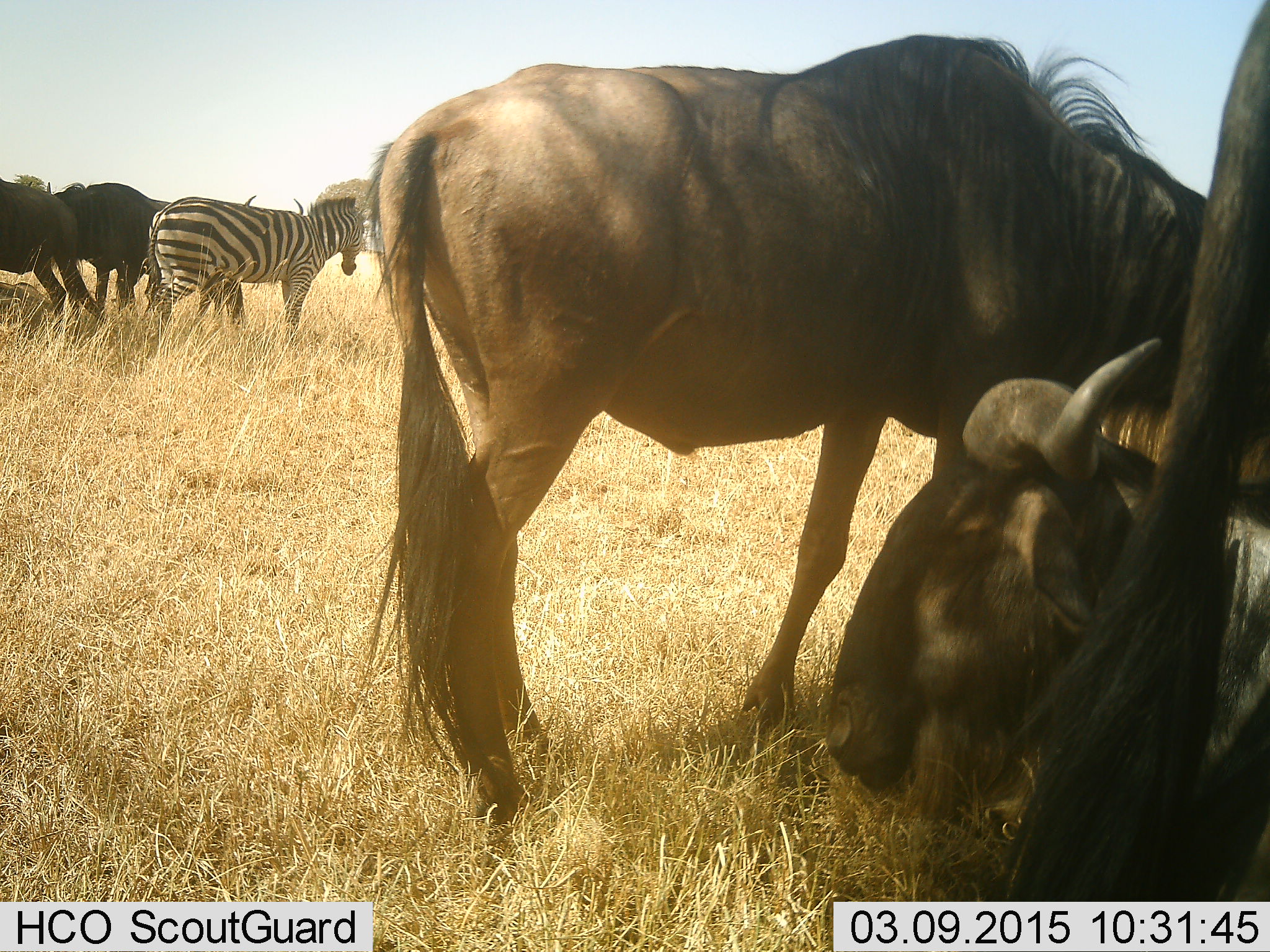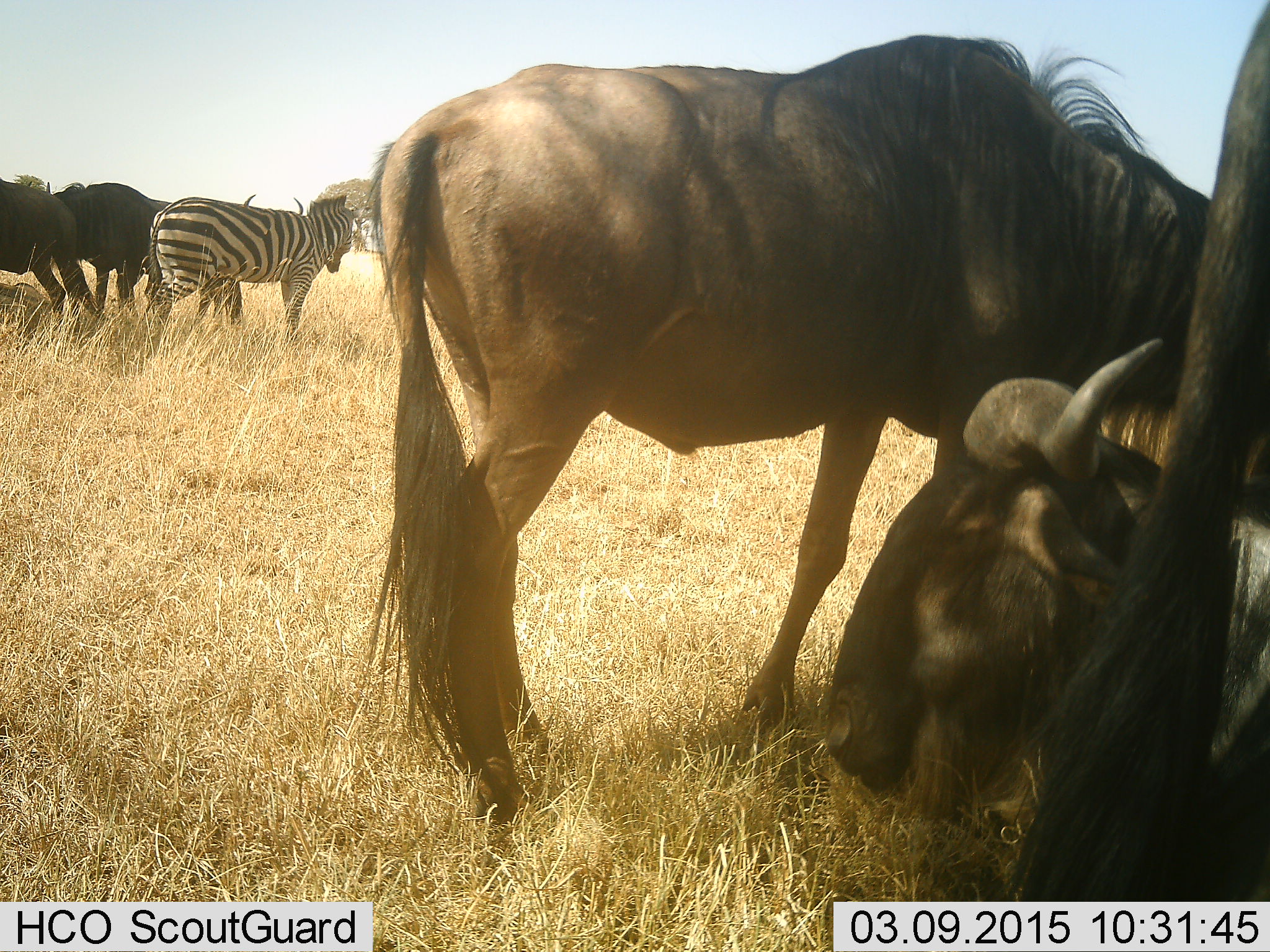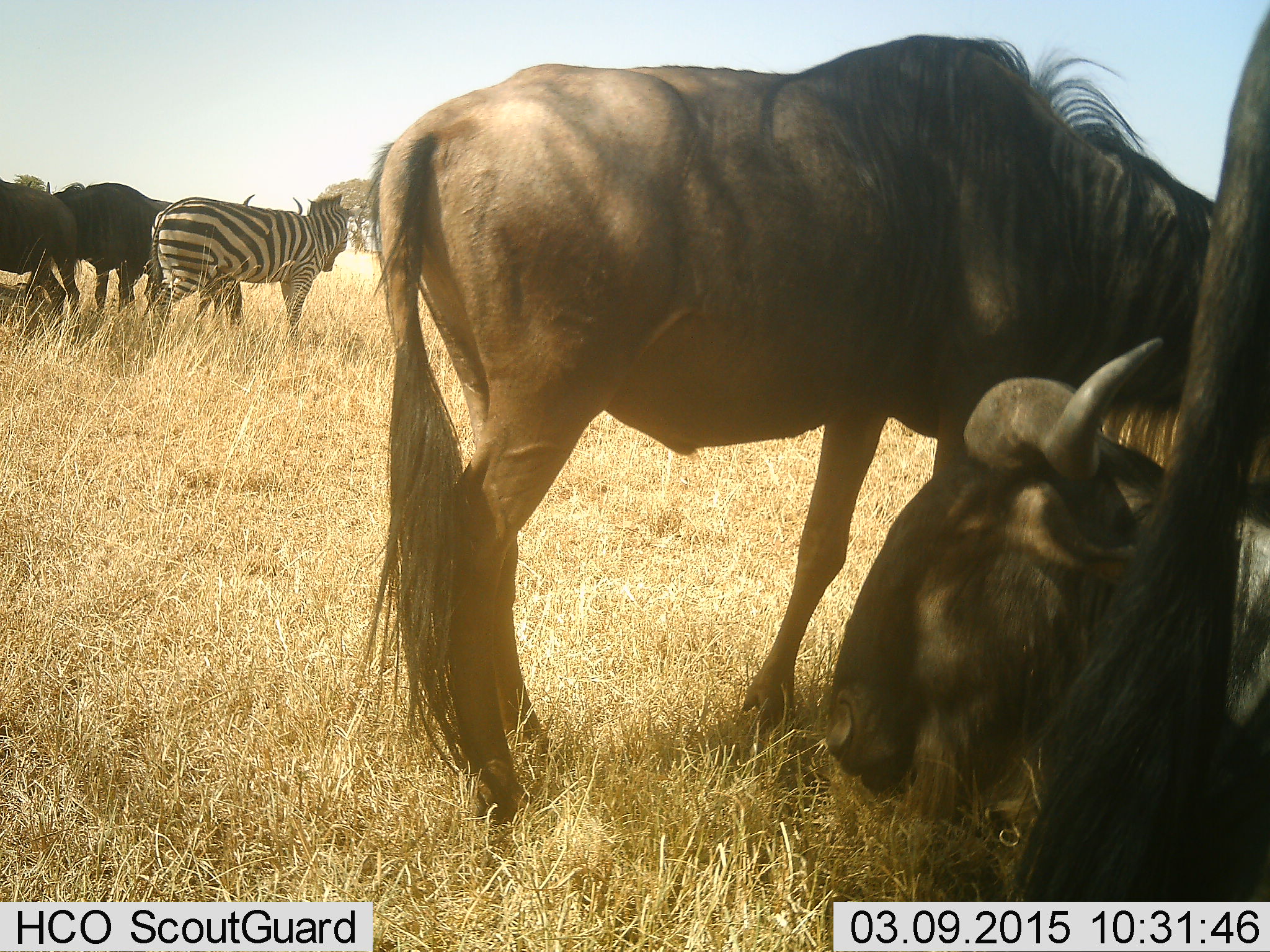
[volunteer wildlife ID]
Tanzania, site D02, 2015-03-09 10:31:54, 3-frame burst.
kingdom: Animalia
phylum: Chordata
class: Mammalia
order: Artiodactyla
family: Bovidae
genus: Connochaetes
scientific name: Connochaetes taurinus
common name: blue wildebeest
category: wildebeest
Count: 5.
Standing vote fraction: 80%.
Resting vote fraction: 90%.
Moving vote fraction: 0%.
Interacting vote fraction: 0%.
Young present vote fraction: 0%.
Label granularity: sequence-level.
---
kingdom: Animalia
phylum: Chordata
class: Mammalia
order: Perissodactyla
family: Equidae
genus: Equus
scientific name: Equus quagga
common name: plains zebra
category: zebra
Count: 1.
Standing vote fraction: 100%.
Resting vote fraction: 0%.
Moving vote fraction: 0%.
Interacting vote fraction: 0%.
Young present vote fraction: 0%.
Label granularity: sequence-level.